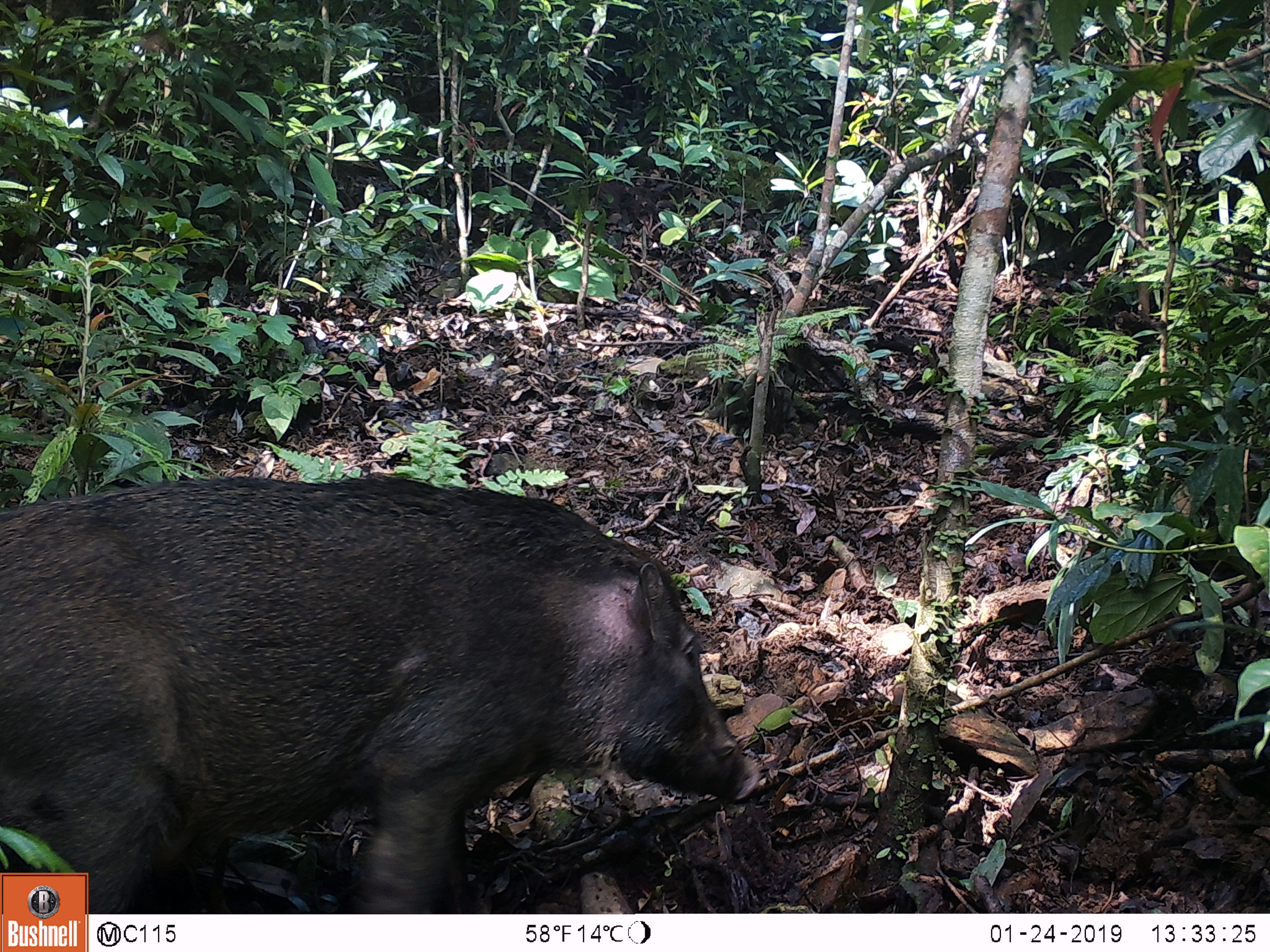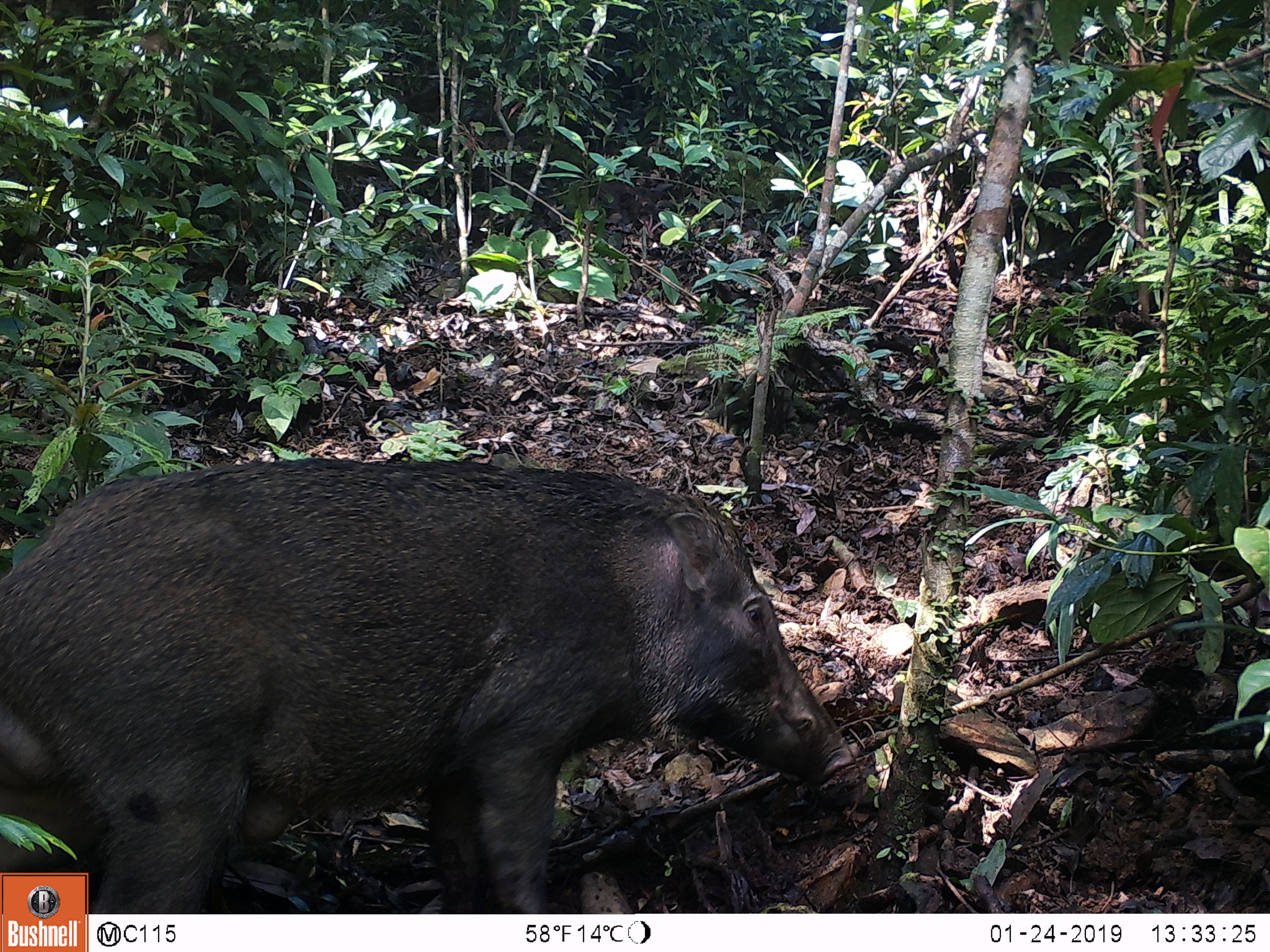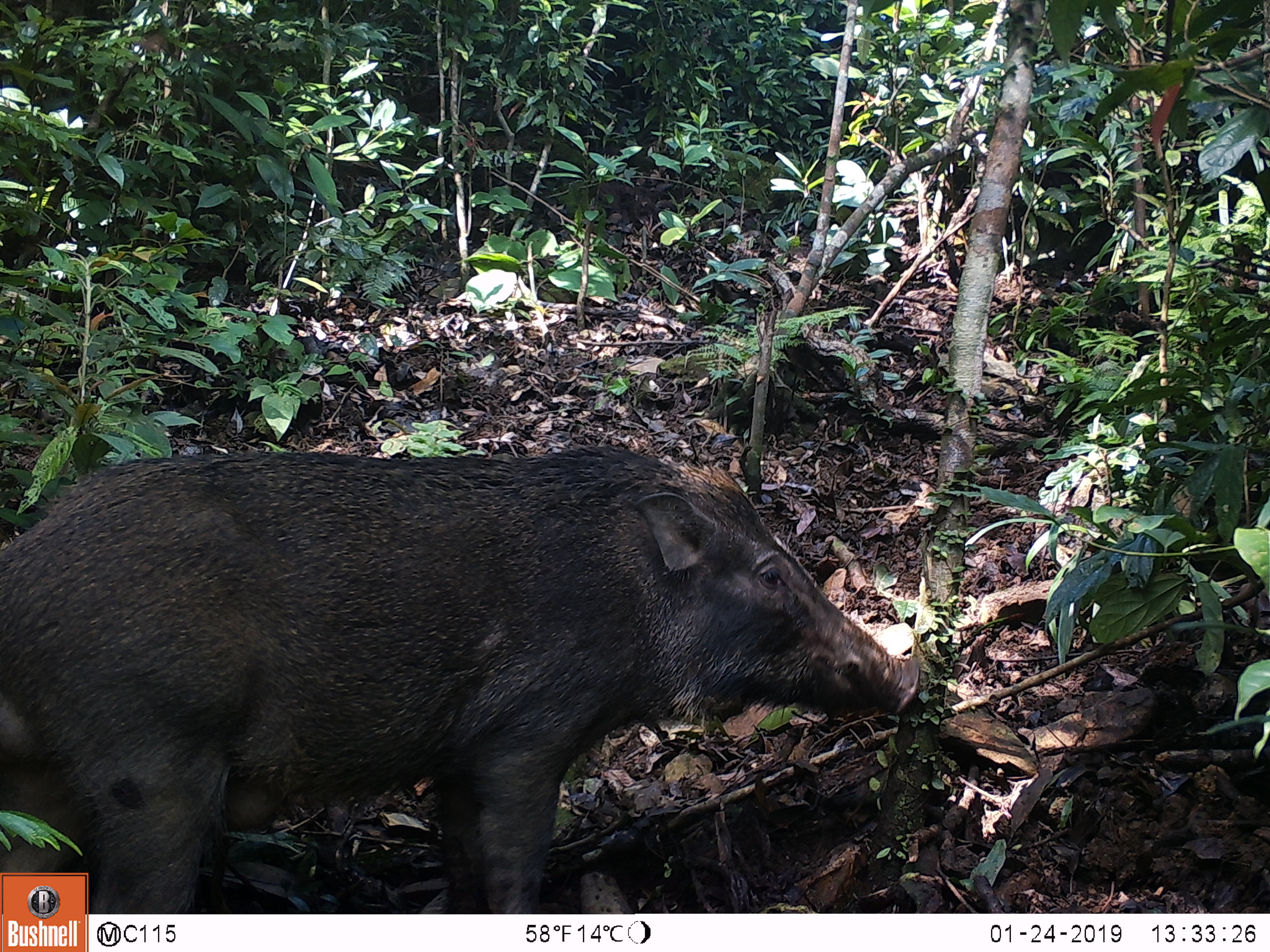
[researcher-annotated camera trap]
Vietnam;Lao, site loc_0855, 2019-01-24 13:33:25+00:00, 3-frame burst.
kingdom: Animalia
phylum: Chordata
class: Mammalia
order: Artiodactyla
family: Suidae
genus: Sus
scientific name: Sus scrofa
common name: eurasian wild pig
Eurasian wild pig (Sus scrofa). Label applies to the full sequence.